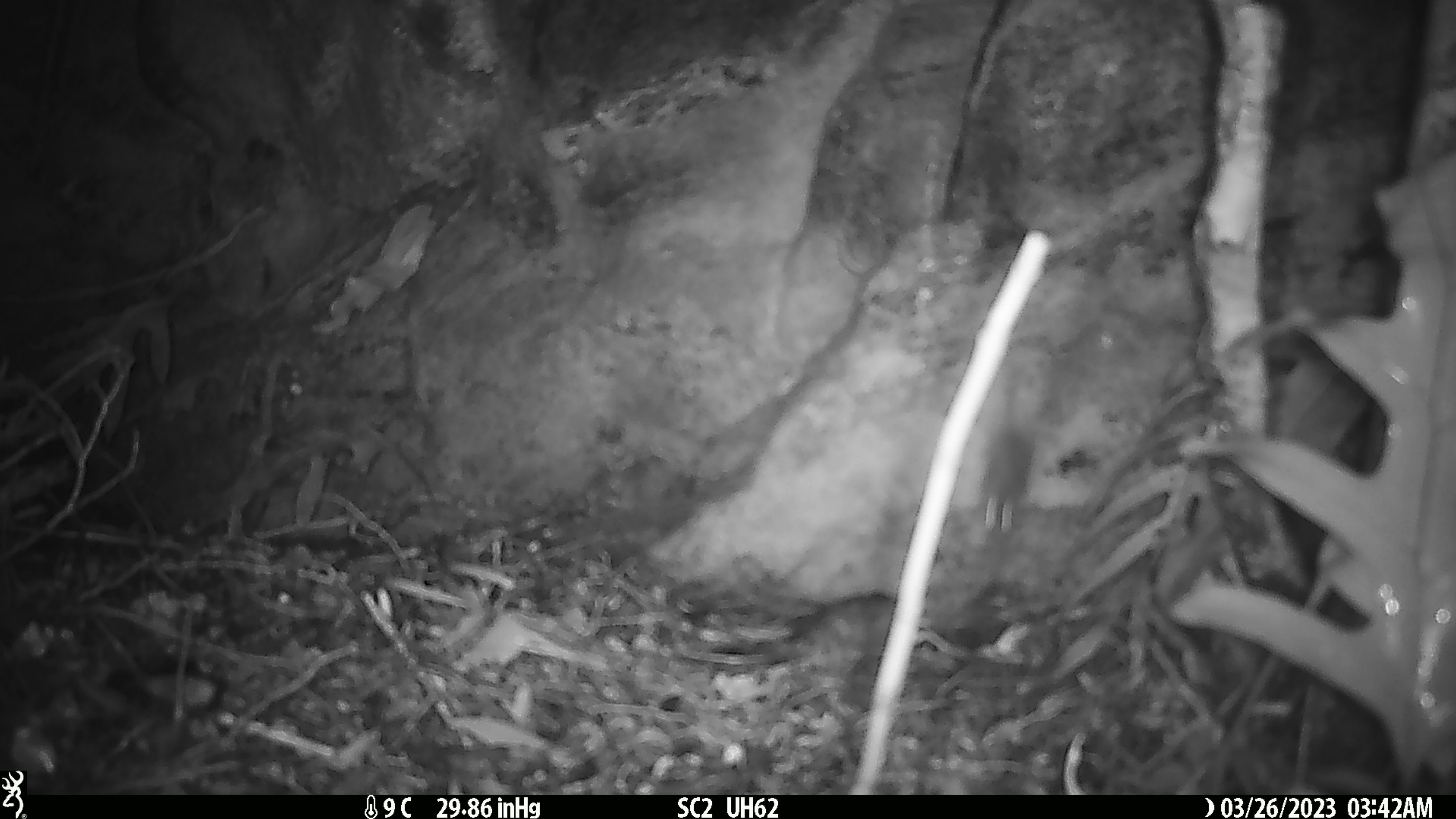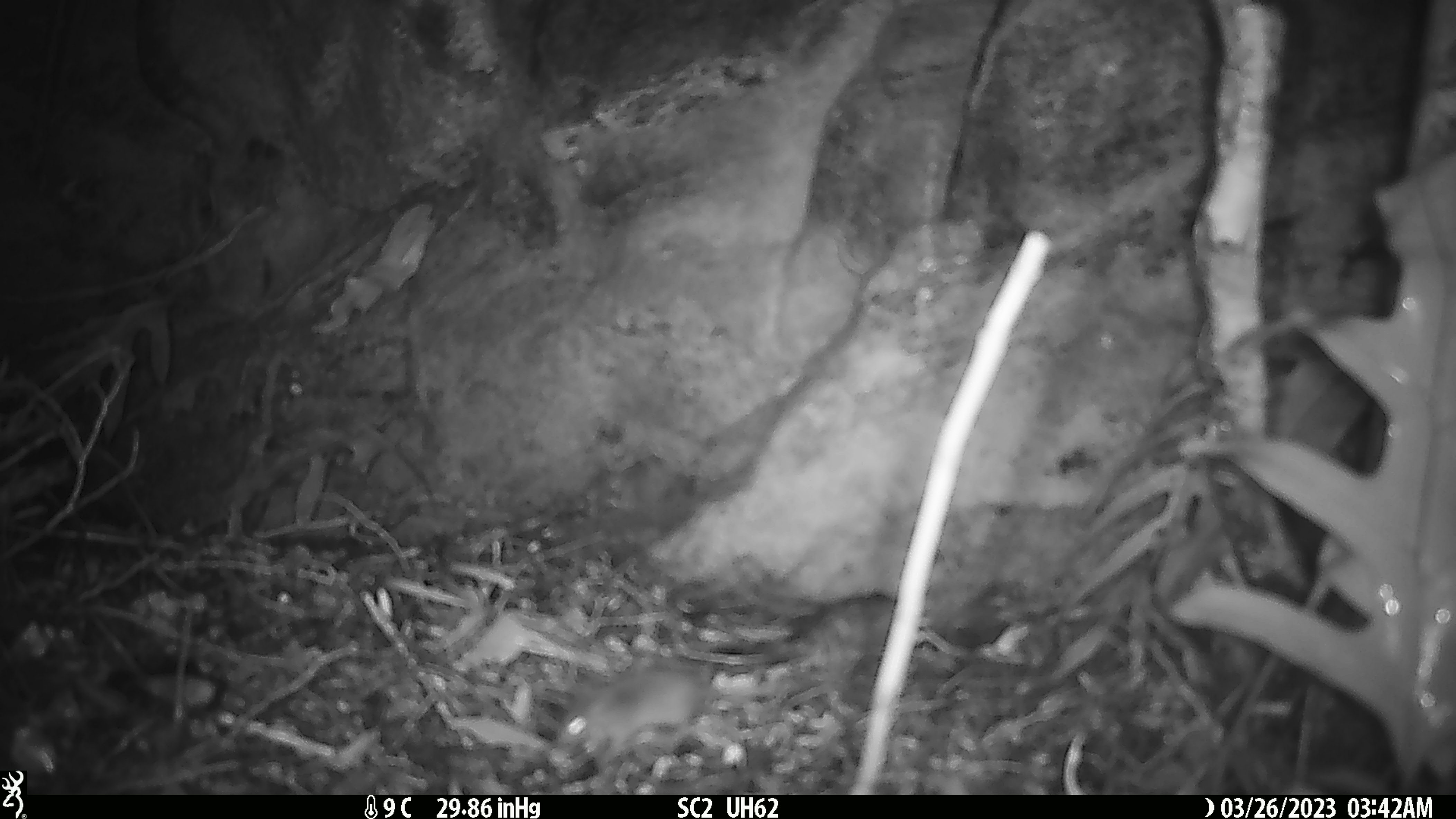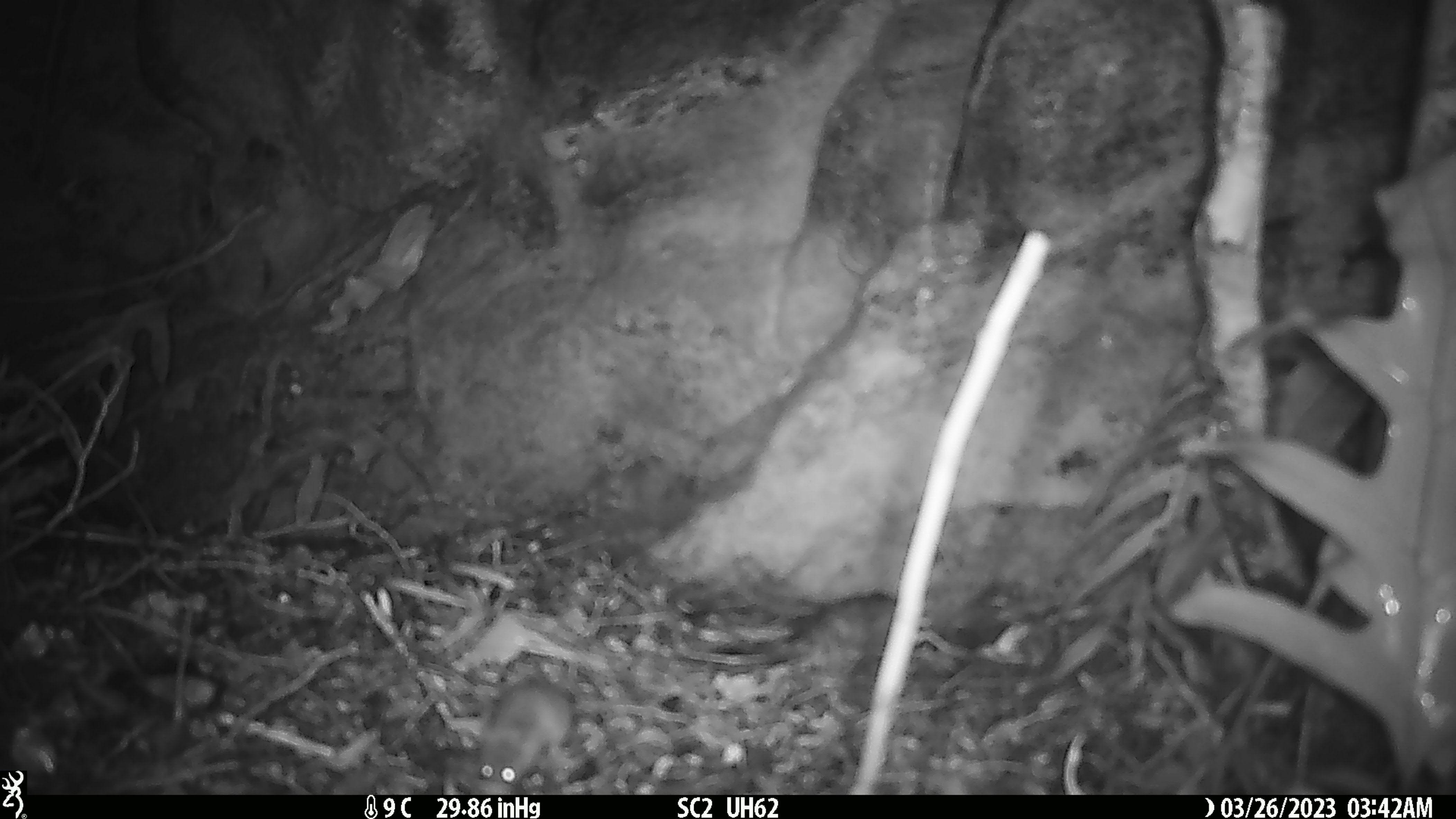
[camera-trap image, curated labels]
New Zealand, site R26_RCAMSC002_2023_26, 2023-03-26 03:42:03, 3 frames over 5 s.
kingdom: Animalia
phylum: Chordata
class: Mammalia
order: Rodentia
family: Muridae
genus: Mus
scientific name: Mus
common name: mouse